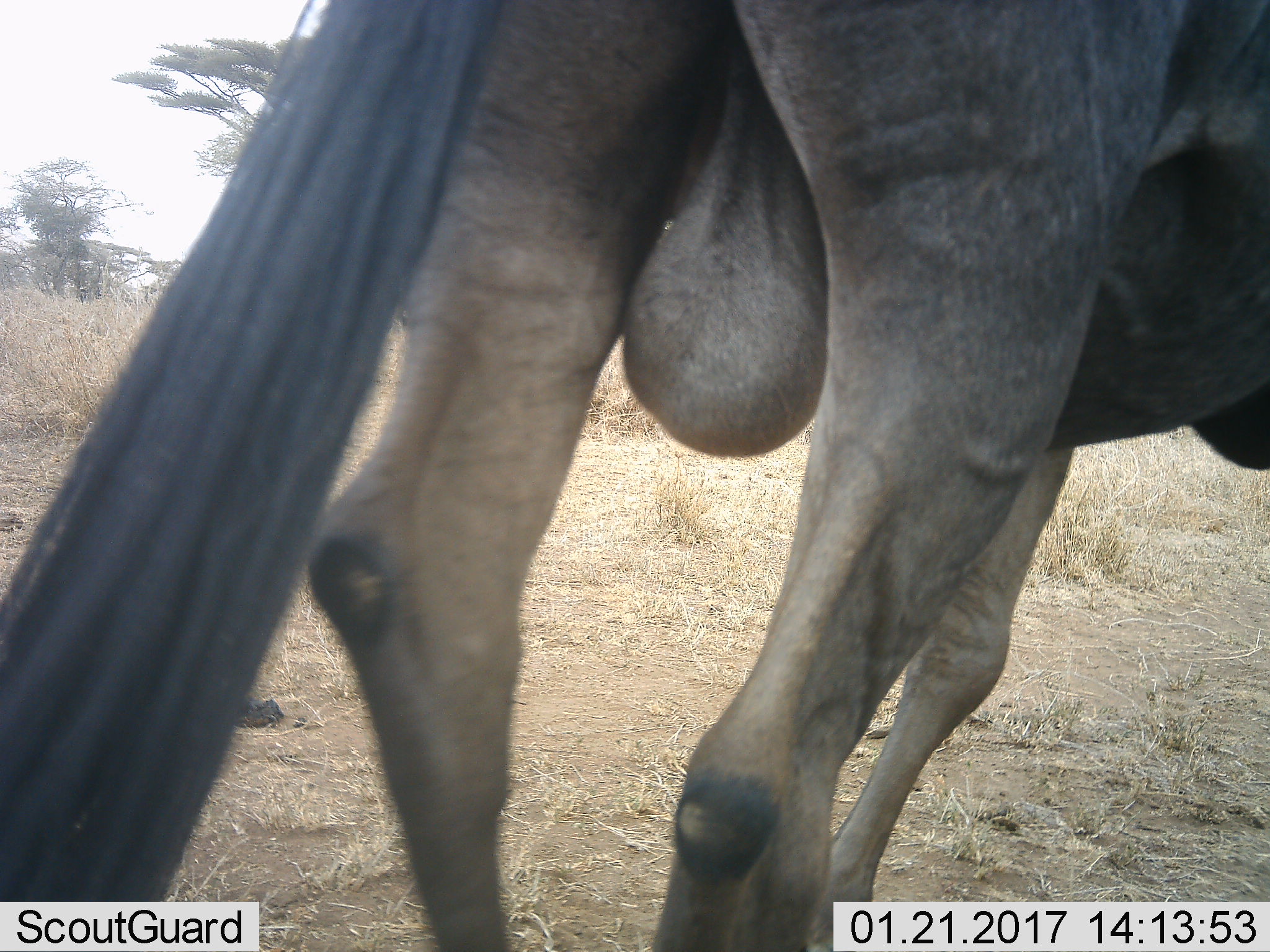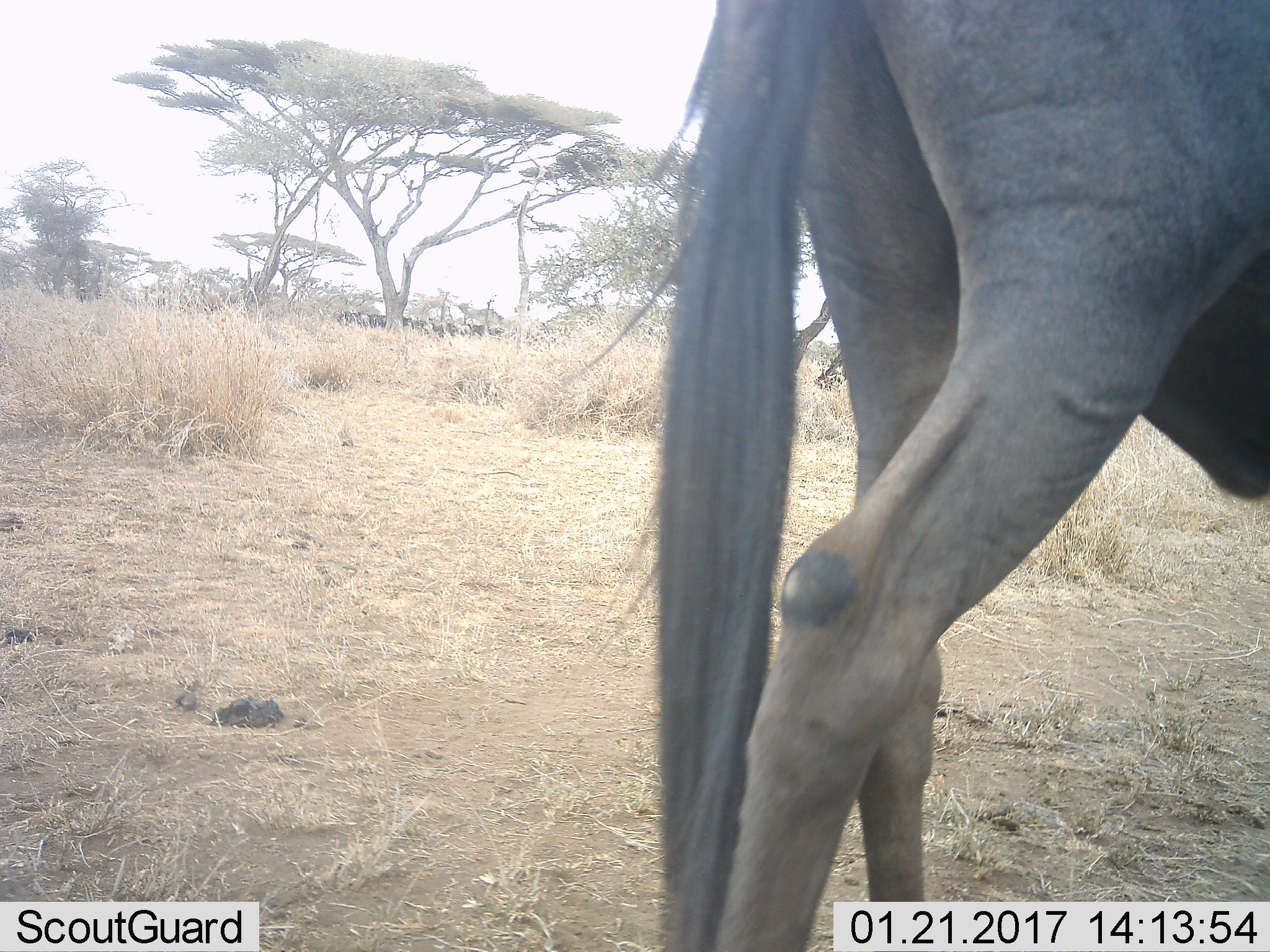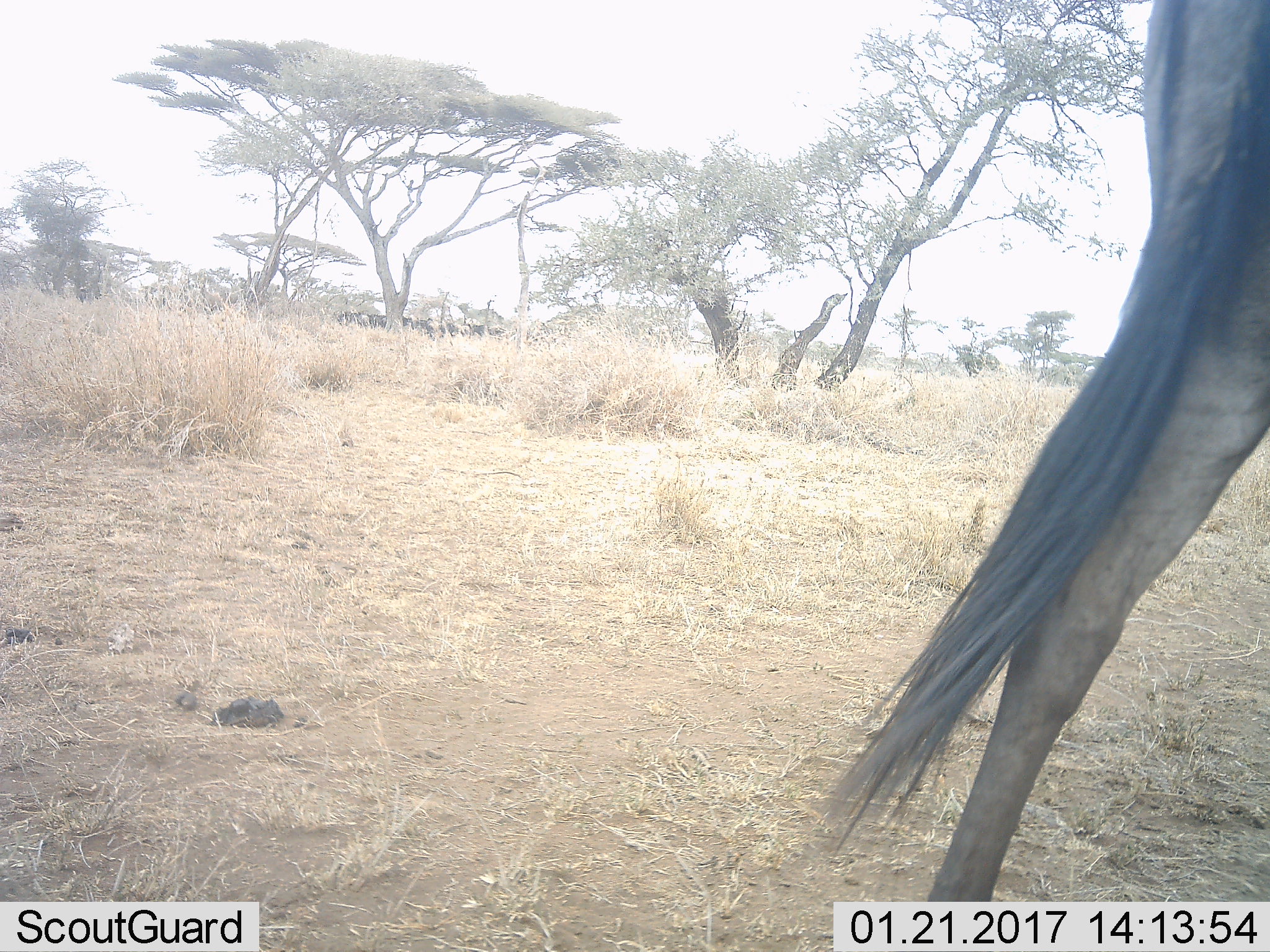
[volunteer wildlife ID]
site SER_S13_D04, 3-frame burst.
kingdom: Animalia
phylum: Chordata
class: Mammalia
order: Artiodactyla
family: Bovidae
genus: Connochaetes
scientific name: Connochaetes taurinus taurinus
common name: blue wildebeest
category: wildebeestblue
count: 1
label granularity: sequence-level